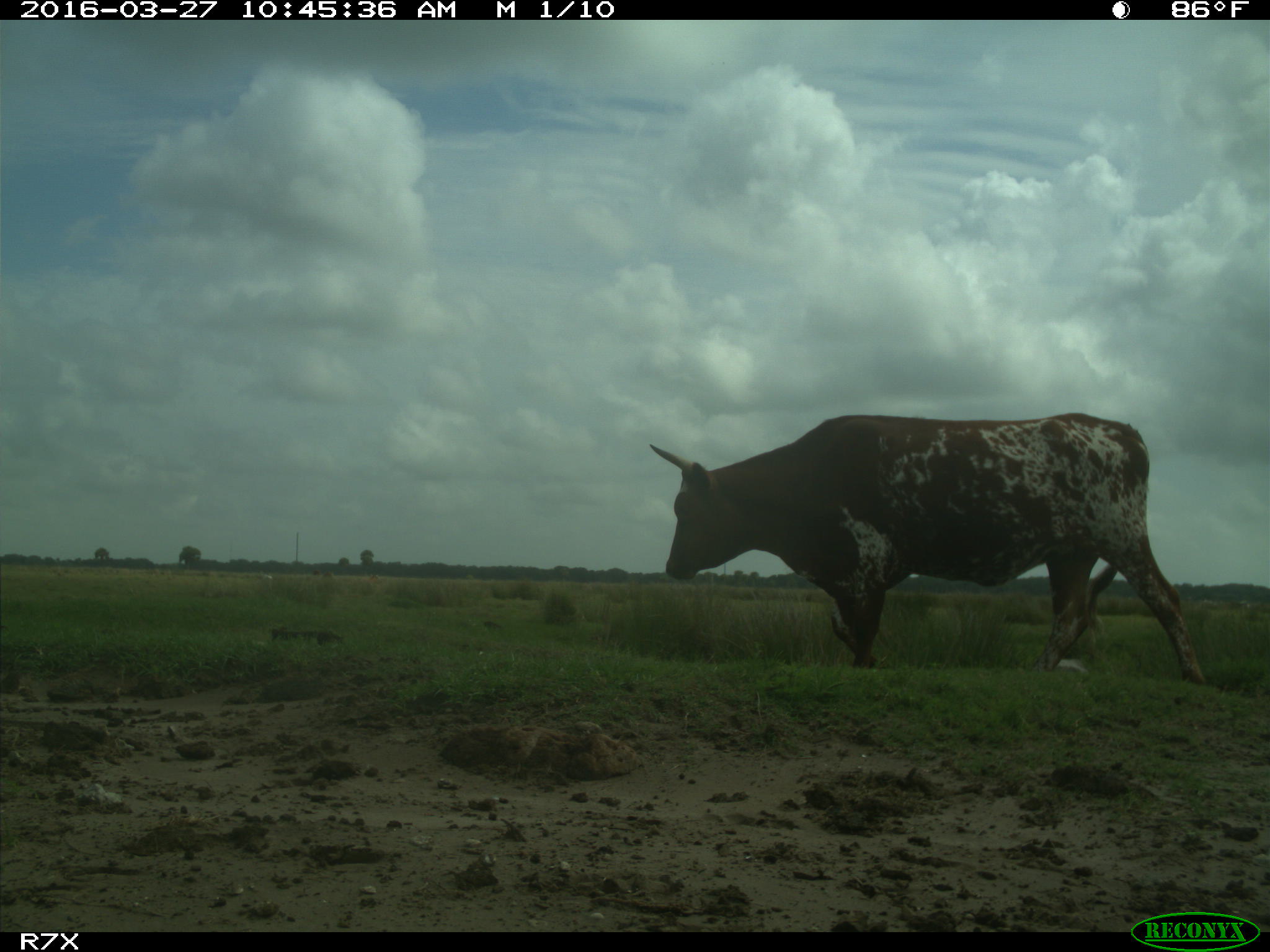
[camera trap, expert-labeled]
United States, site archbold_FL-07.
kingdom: Animalia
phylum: Chordata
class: Mammalia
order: Artiodactyla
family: Bovidae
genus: Bos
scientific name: Bos taurus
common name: domestic cow